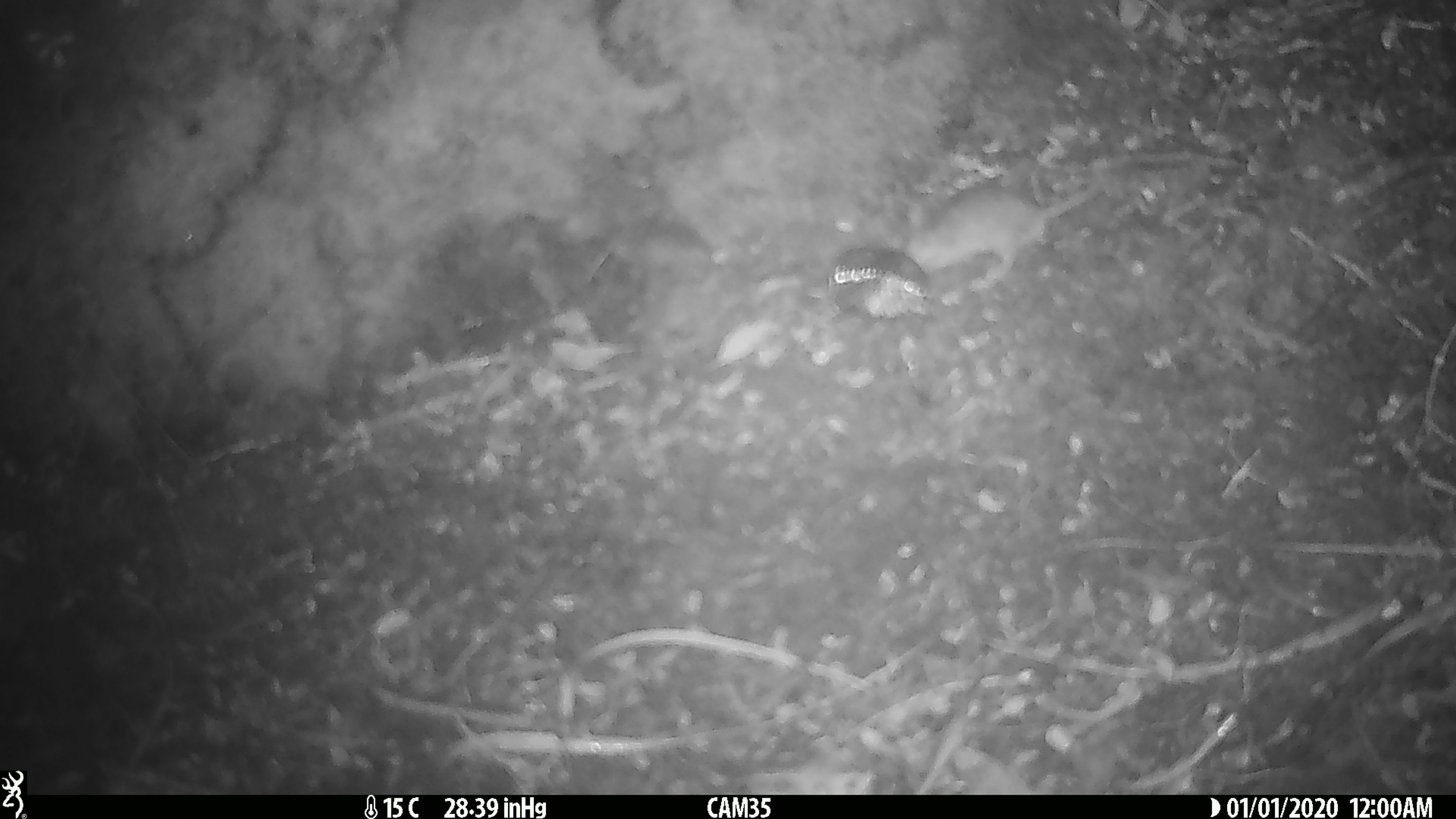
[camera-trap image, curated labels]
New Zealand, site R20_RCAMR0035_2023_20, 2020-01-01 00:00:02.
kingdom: Animalia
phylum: Chordata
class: Mammalia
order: Rodentia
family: Muridae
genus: Mus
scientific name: Mus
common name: mouse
Mouse (Mus).